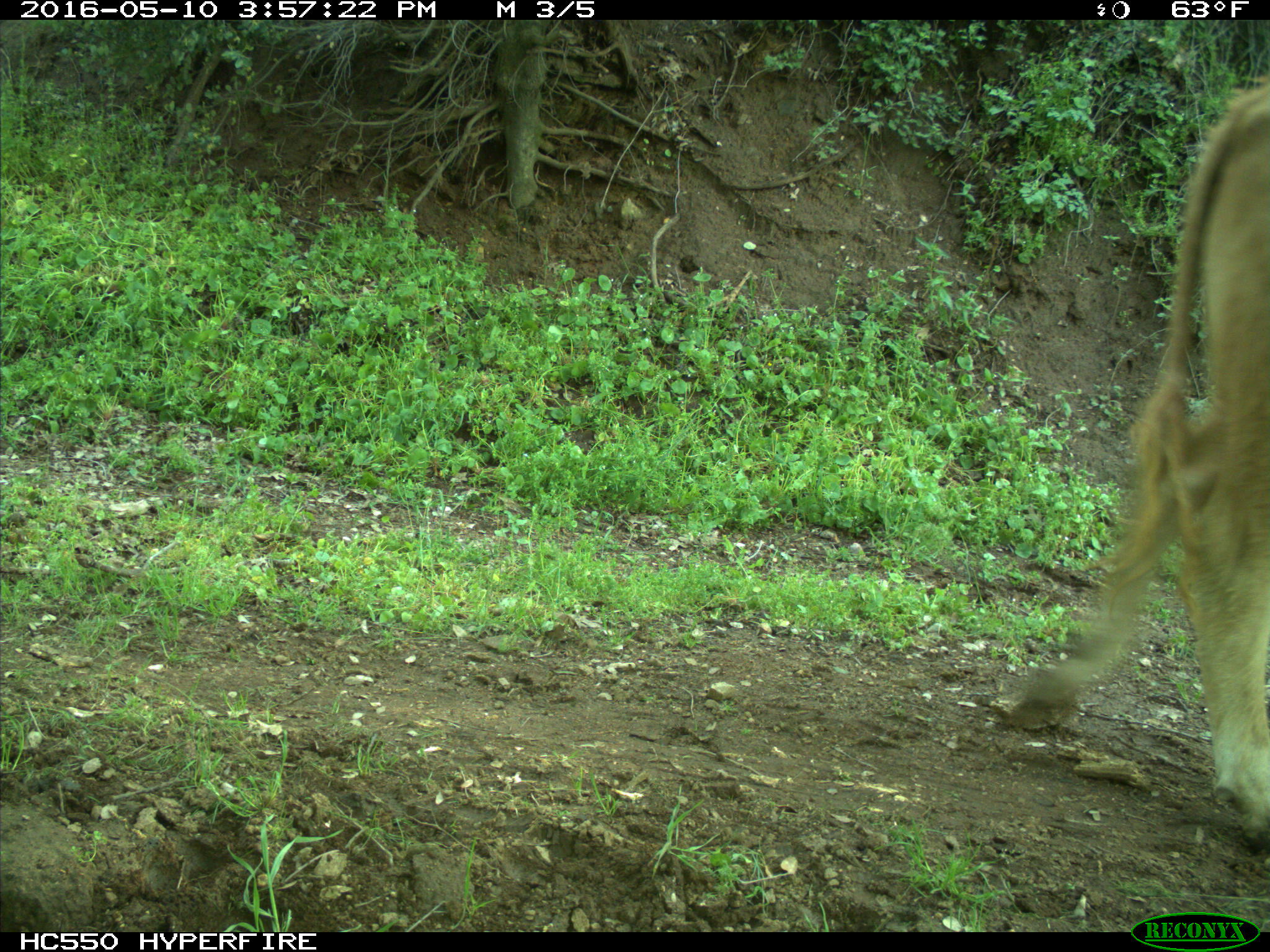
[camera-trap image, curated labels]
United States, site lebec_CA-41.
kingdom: Animalia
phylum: Chordata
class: Mammalia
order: Artiodactyla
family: Bovidae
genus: Bos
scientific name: Bos taurus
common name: domestic cow